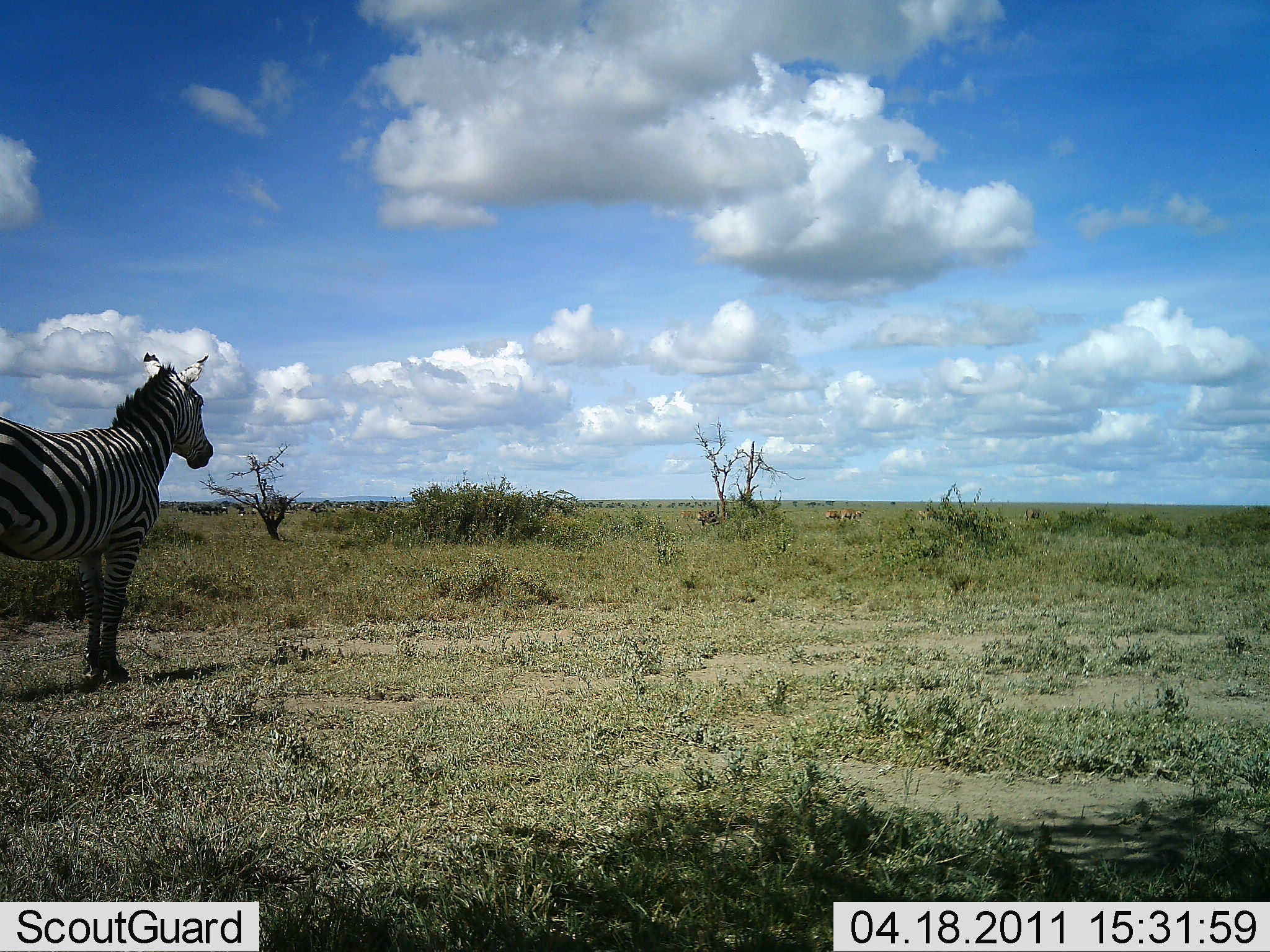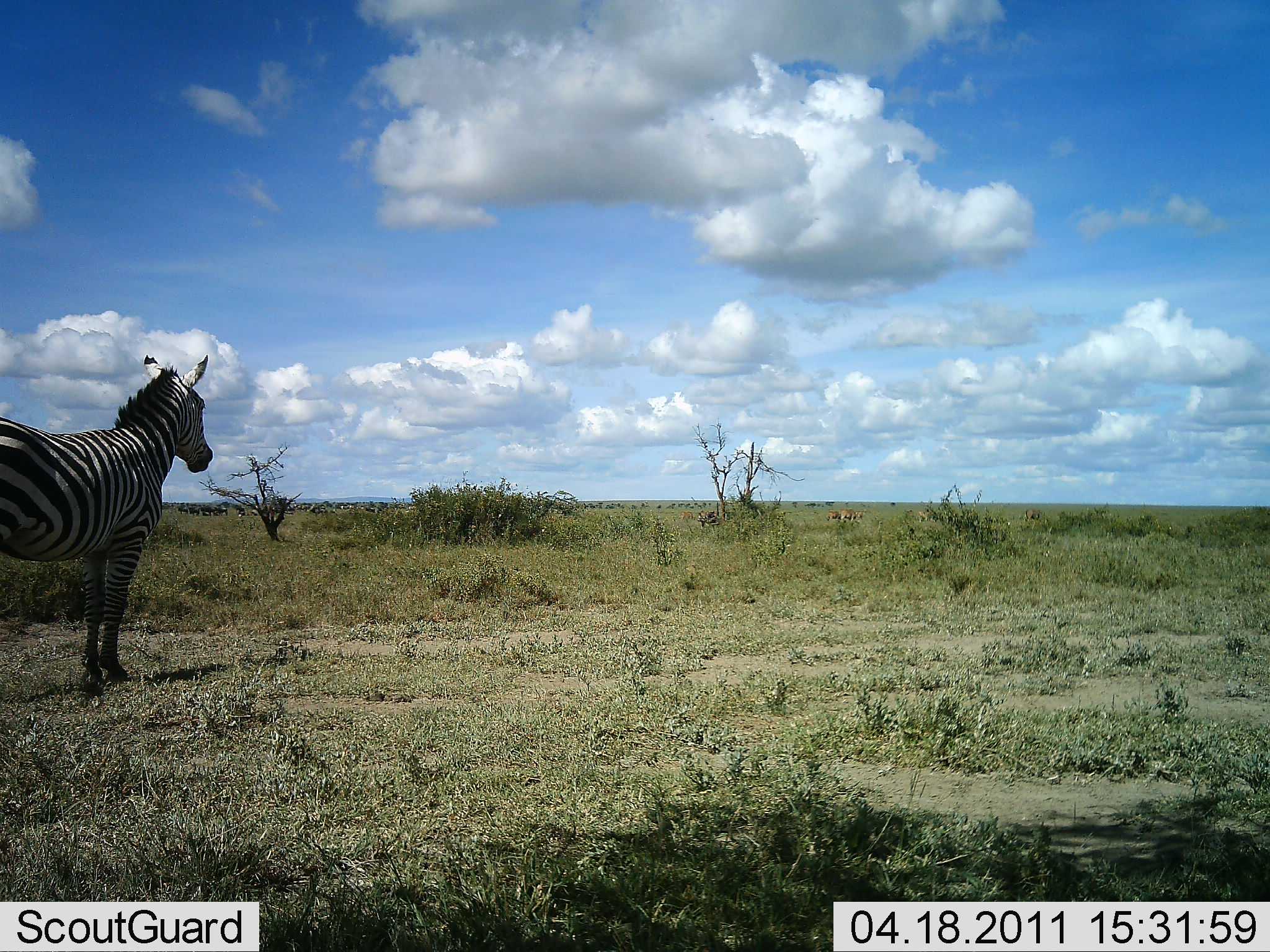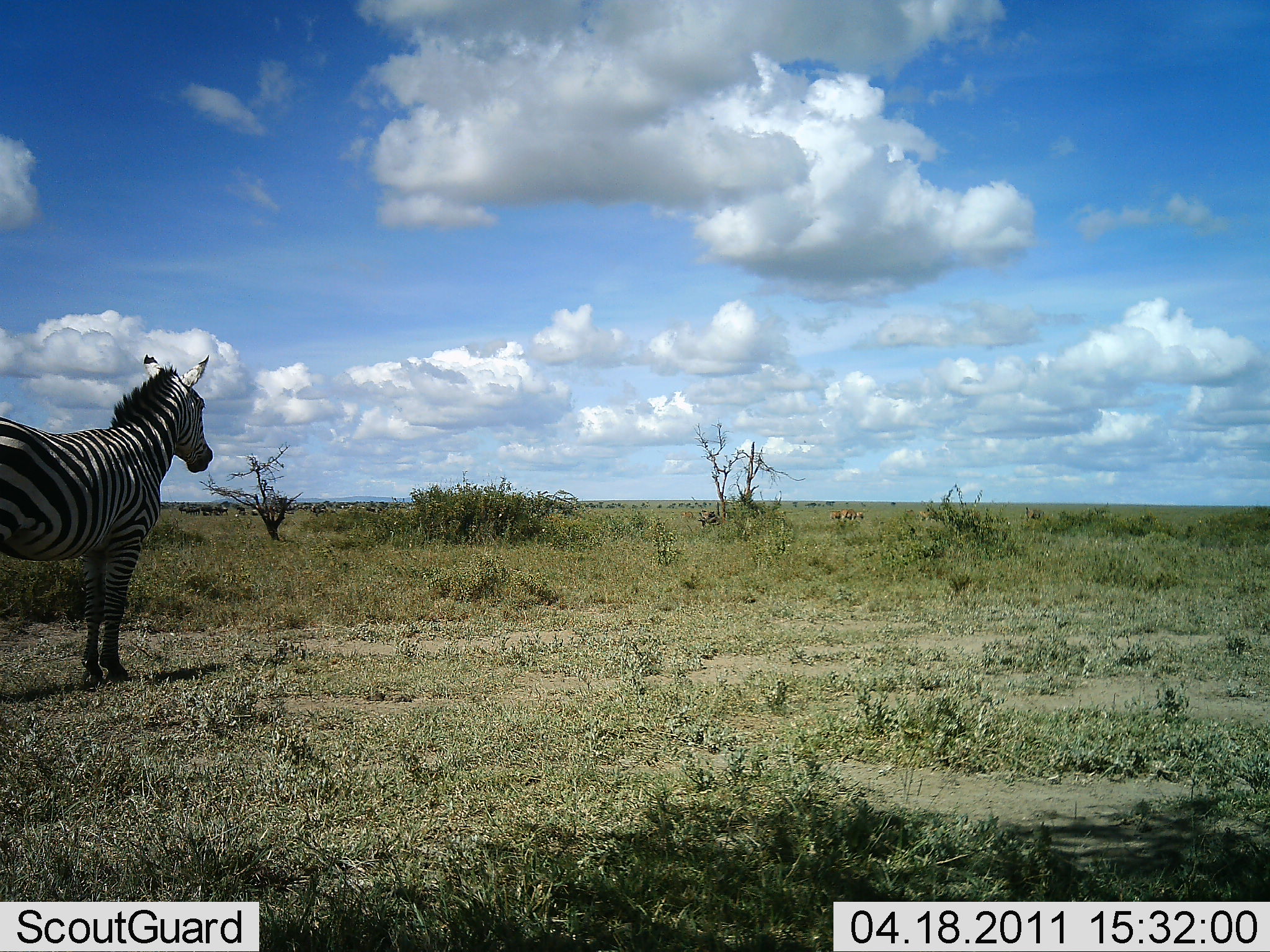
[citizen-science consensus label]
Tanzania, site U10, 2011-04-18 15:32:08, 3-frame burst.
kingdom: Animalia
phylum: Chordata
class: Mammalia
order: Perissodactyla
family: Equidae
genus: Equus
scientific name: Equus quagga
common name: plains zebra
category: zebra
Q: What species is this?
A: Zebra (plains zebra) (Equus quagga).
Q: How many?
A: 1.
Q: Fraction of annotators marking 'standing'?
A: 100%.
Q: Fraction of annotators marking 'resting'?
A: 0%.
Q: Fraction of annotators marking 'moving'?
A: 0%.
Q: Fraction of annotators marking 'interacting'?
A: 0%.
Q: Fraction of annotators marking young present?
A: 0%.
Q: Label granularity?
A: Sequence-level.